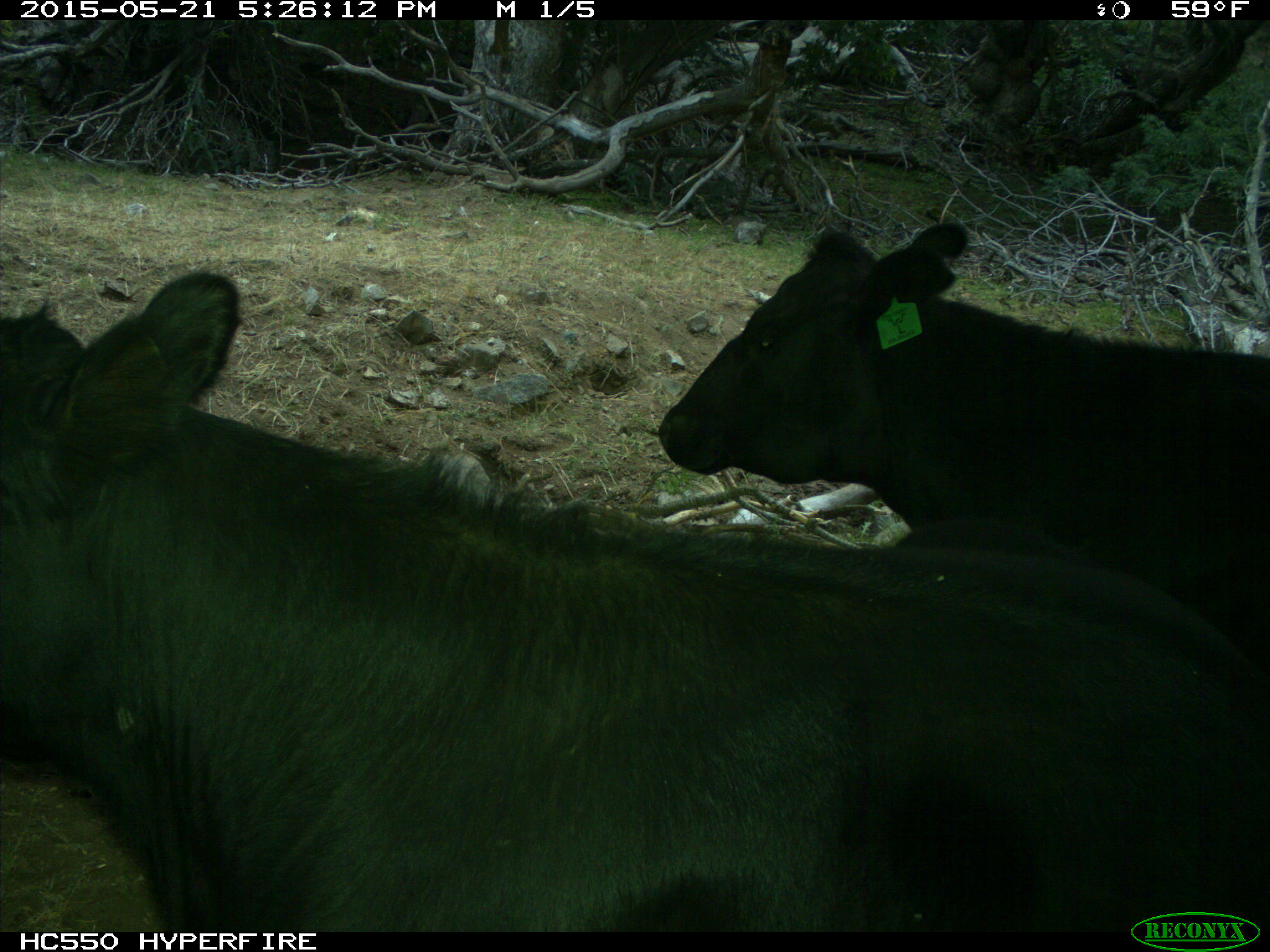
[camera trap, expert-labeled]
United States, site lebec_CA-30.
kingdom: Animalia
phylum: Chordata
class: Mammalia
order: Artiodactyla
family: Bovidae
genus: Bos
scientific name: Bos taurus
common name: domestic cow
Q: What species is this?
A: Bos taurus (domestic cow).